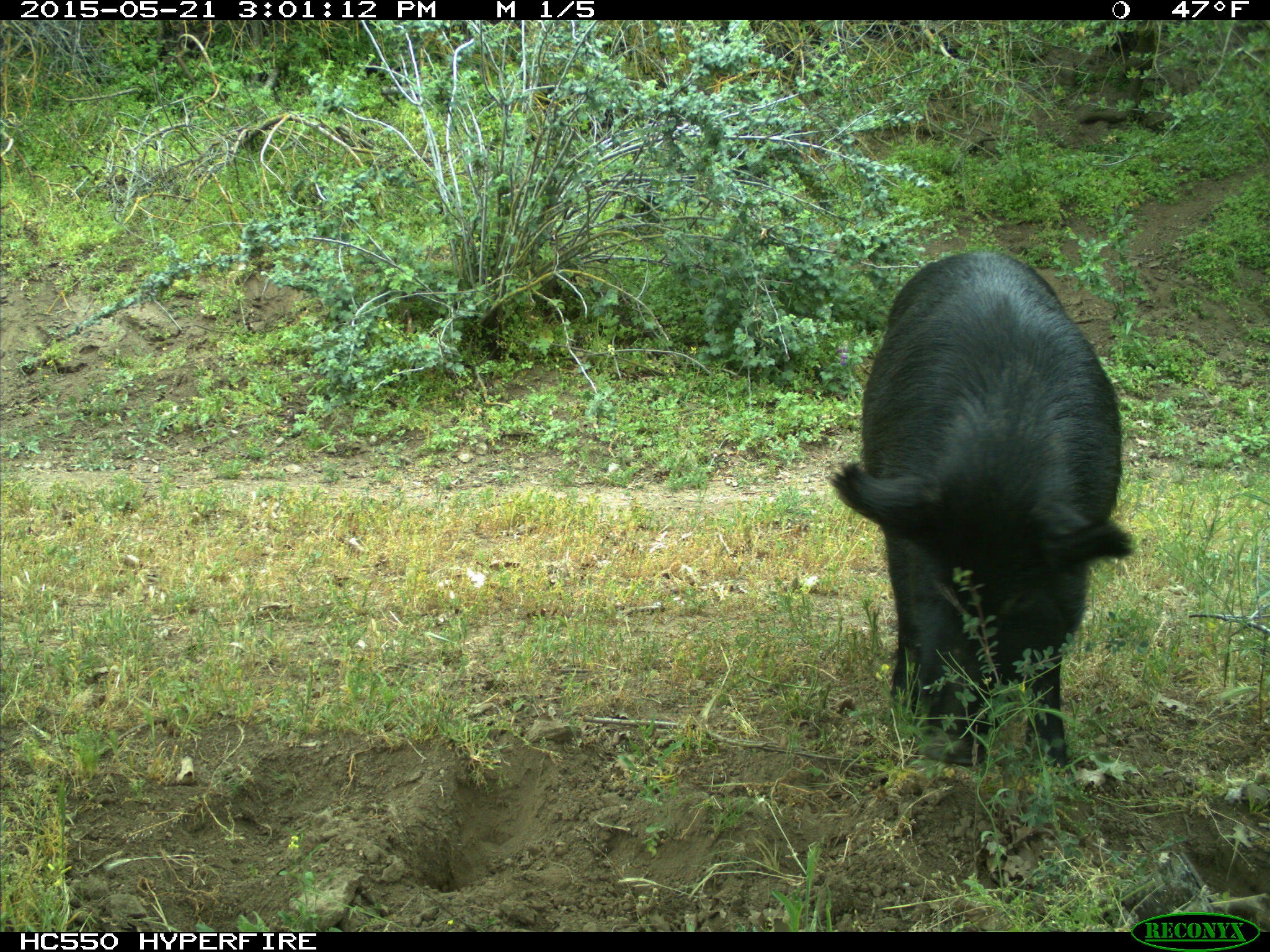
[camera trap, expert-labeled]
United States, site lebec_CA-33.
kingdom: Animalia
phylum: Chordata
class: Mammalia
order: Artiodactyla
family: Suidae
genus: Sus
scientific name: Sus scrofa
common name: wild boar